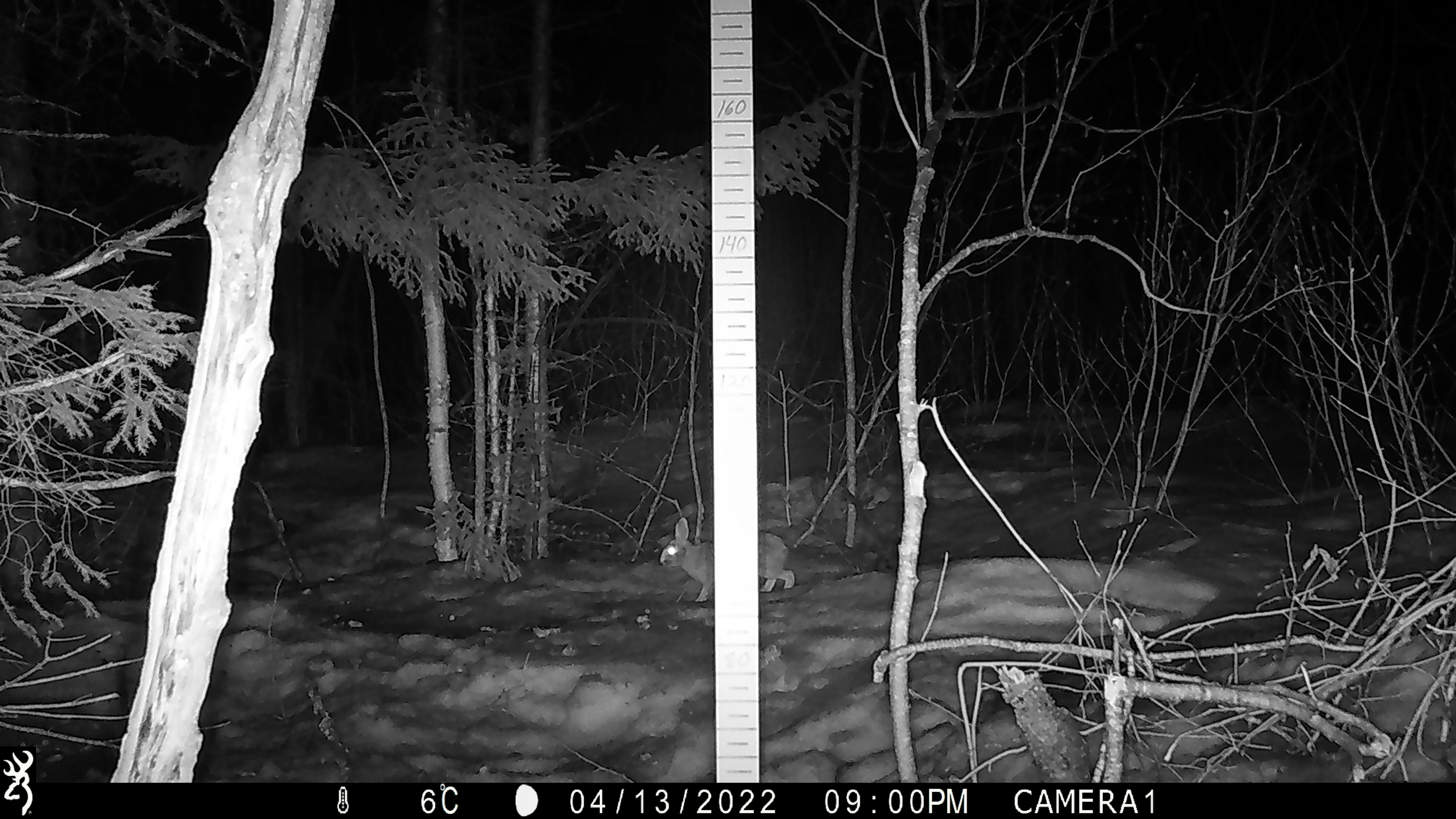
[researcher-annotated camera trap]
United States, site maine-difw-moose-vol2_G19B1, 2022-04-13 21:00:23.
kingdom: Animalia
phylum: Chordata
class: Mammalia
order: Lagomorpha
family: Leporidae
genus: Lepus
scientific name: Lepus americanus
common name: snowshoe hare